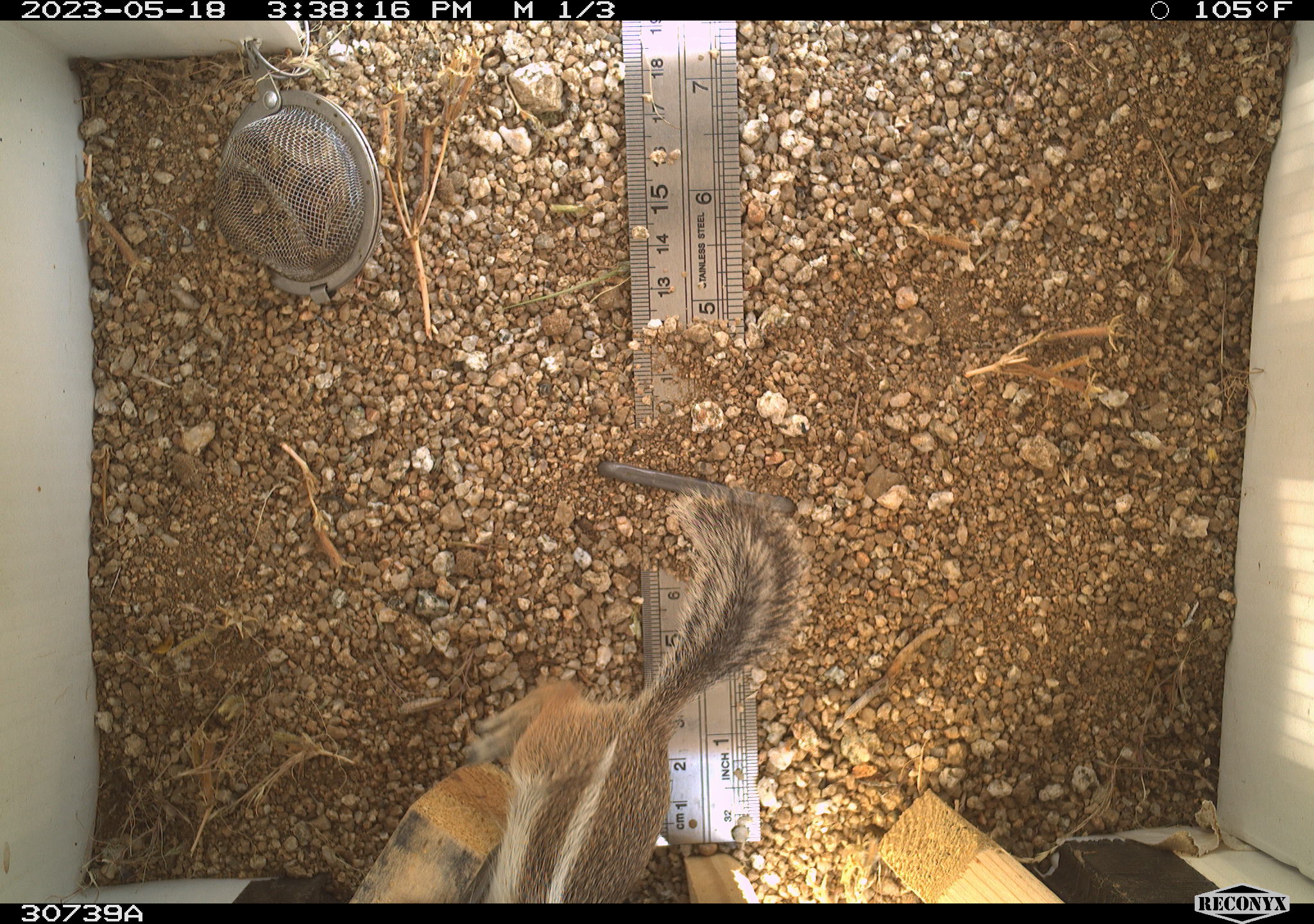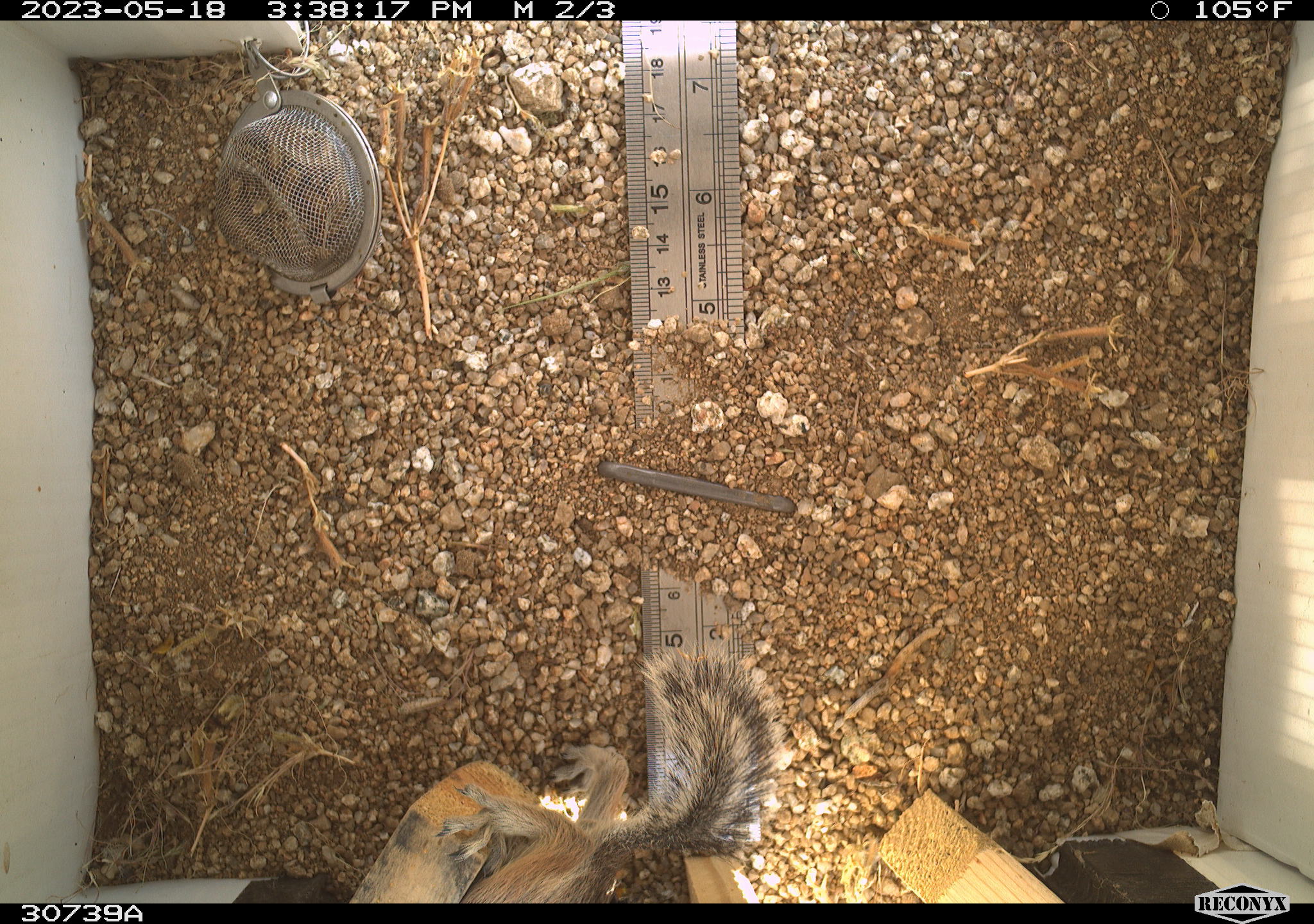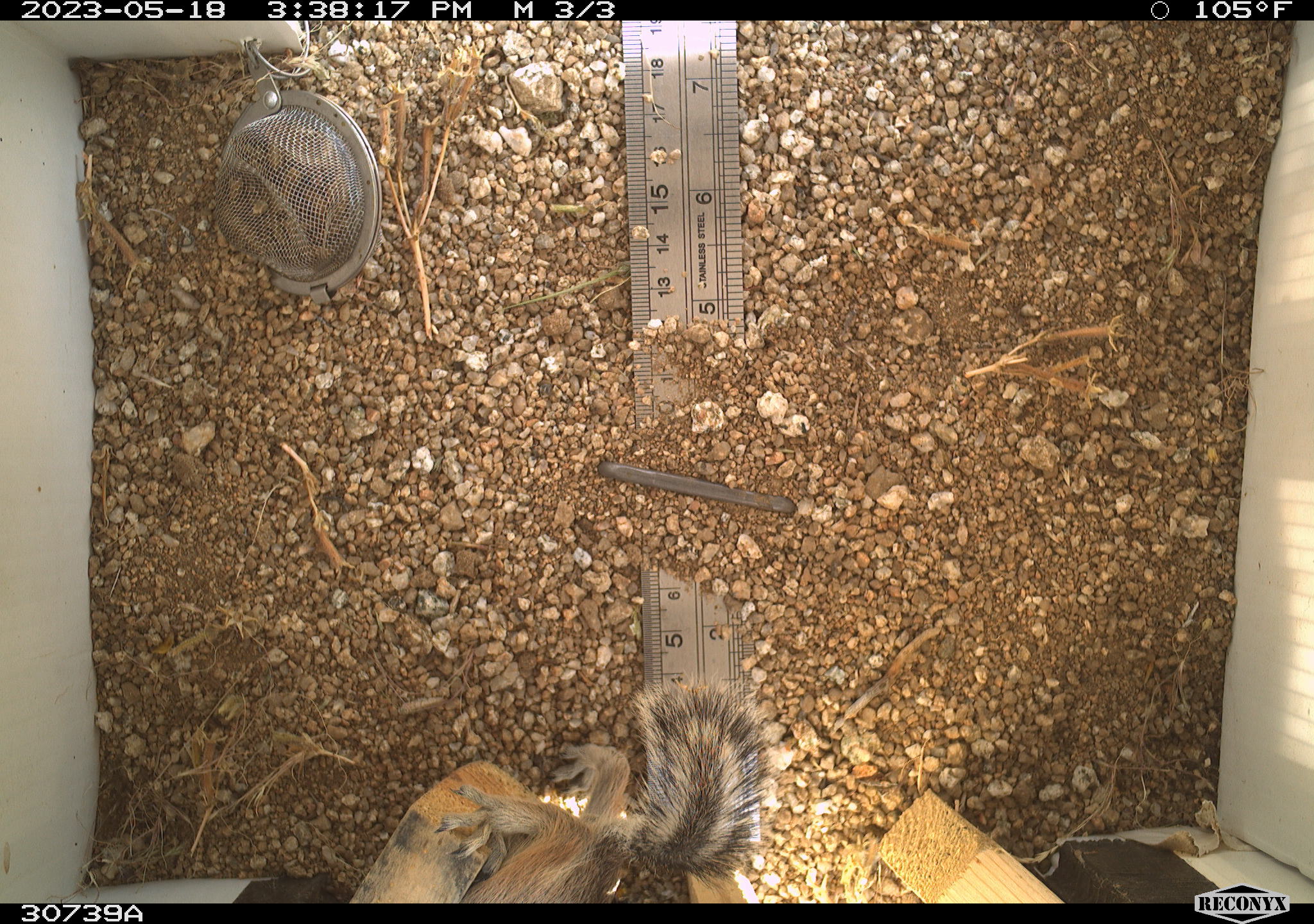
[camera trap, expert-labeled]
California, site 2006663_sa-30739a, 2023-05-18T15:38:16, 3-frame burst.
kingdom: Animalia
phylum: Chordata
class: Mammalia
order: Rodentia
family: Sciuridae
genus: Ammospermophilus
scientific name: Ammospermophilus leucurus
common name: white-tailed antelope squirrel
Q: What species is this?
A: White-tailed antelope squirrel (Ammospermophilus leucurus).